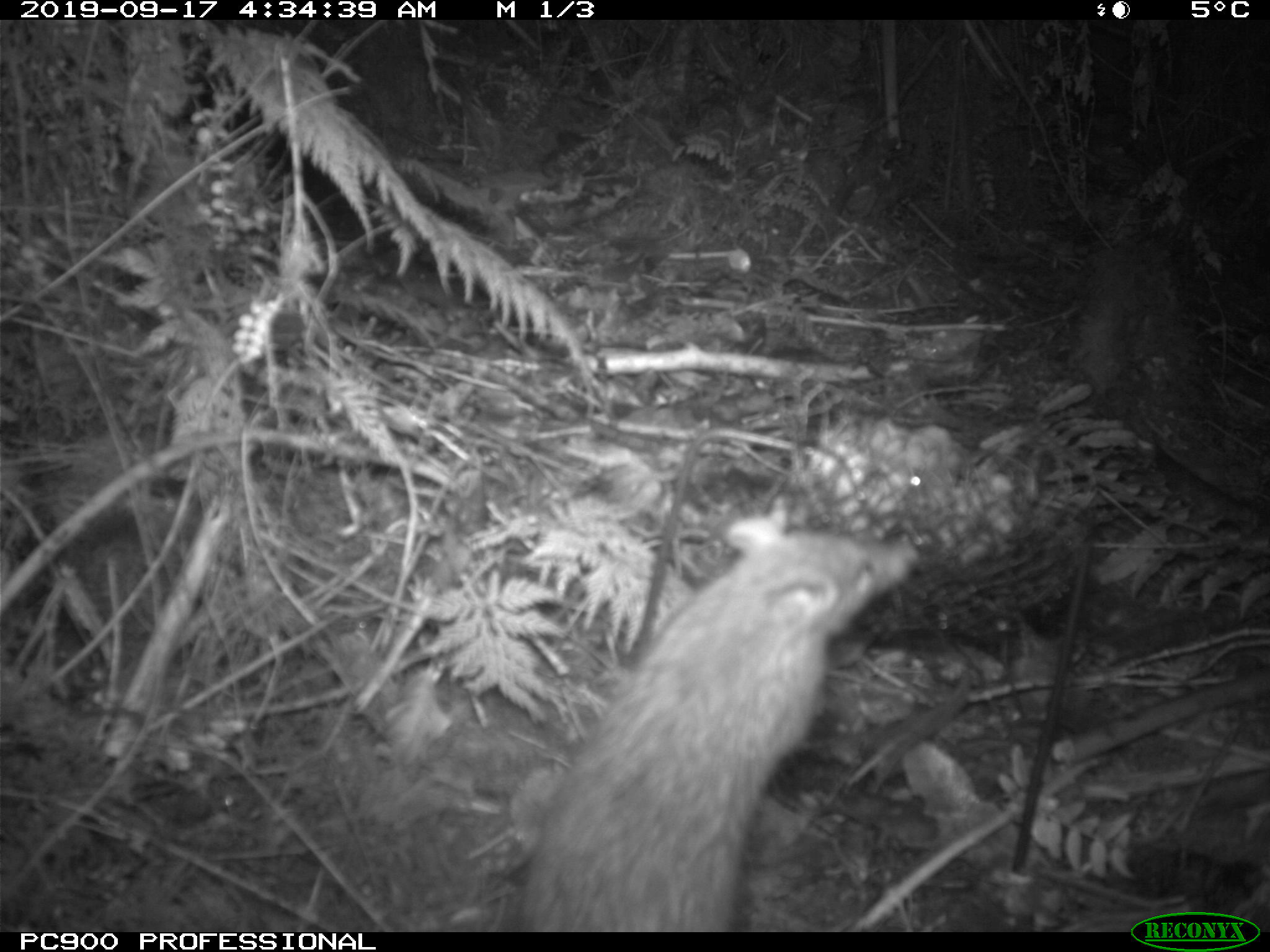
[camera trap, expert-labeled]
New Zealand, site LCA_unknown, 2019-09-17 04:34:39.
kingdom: Animalia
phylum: Chordata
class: Mammalia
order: Rodentia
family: Muridae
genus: Rattus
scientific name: Rattus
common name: rat